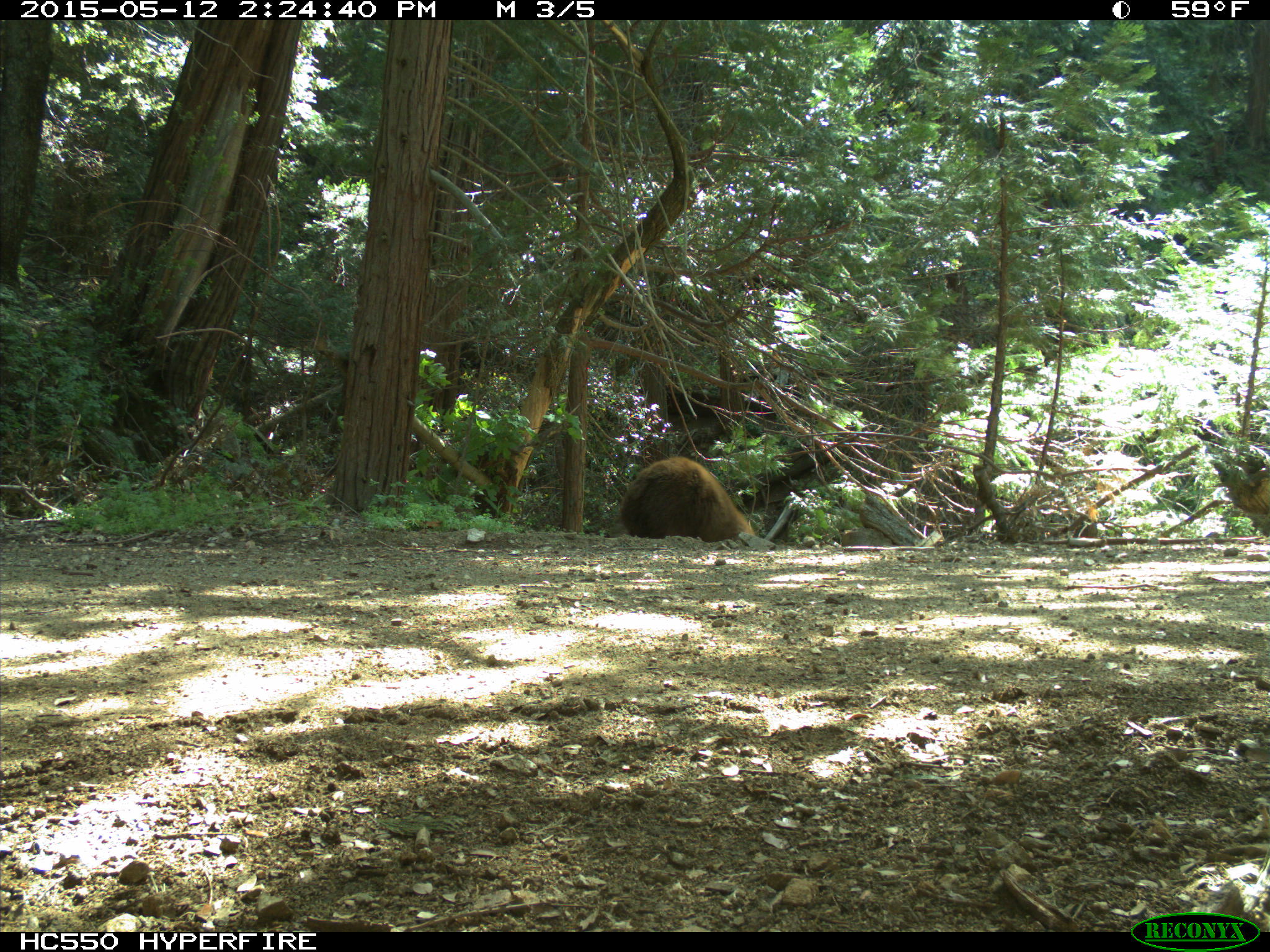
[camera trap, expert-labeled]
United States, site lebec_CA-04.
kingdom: Animalia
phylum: Chordata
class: Mammalia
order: Carnivora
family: Ursidae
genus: Ursus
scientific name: Ursus americanus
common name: american black bear